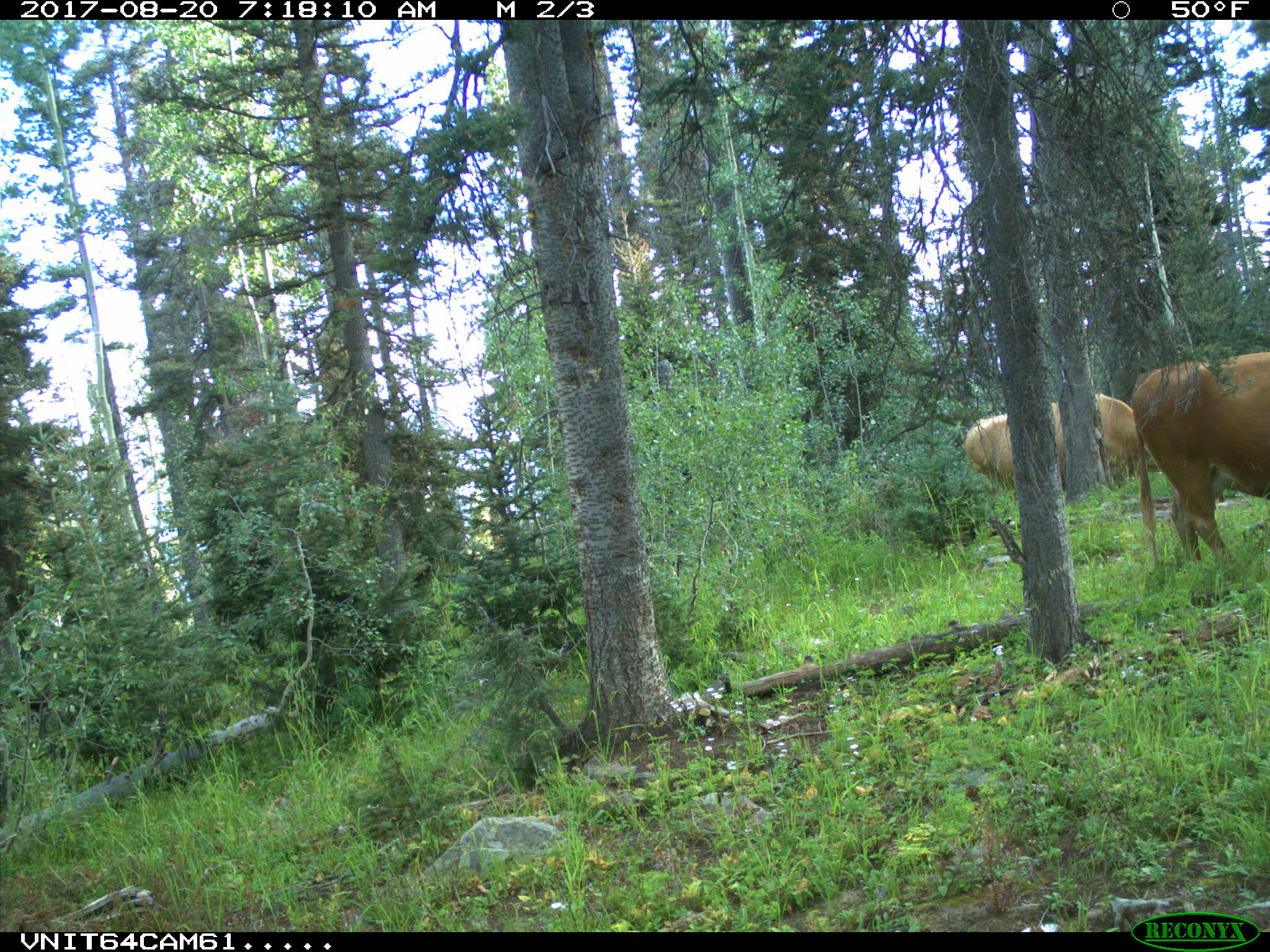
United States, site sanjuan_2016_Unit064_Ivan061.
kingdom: Animalia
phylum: Chordata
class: Mammalia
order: Artiodactyla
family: Bovidae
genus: Bos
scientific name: Bos taurus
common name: domestic cow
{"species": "Bos taurus (domestic cow)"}